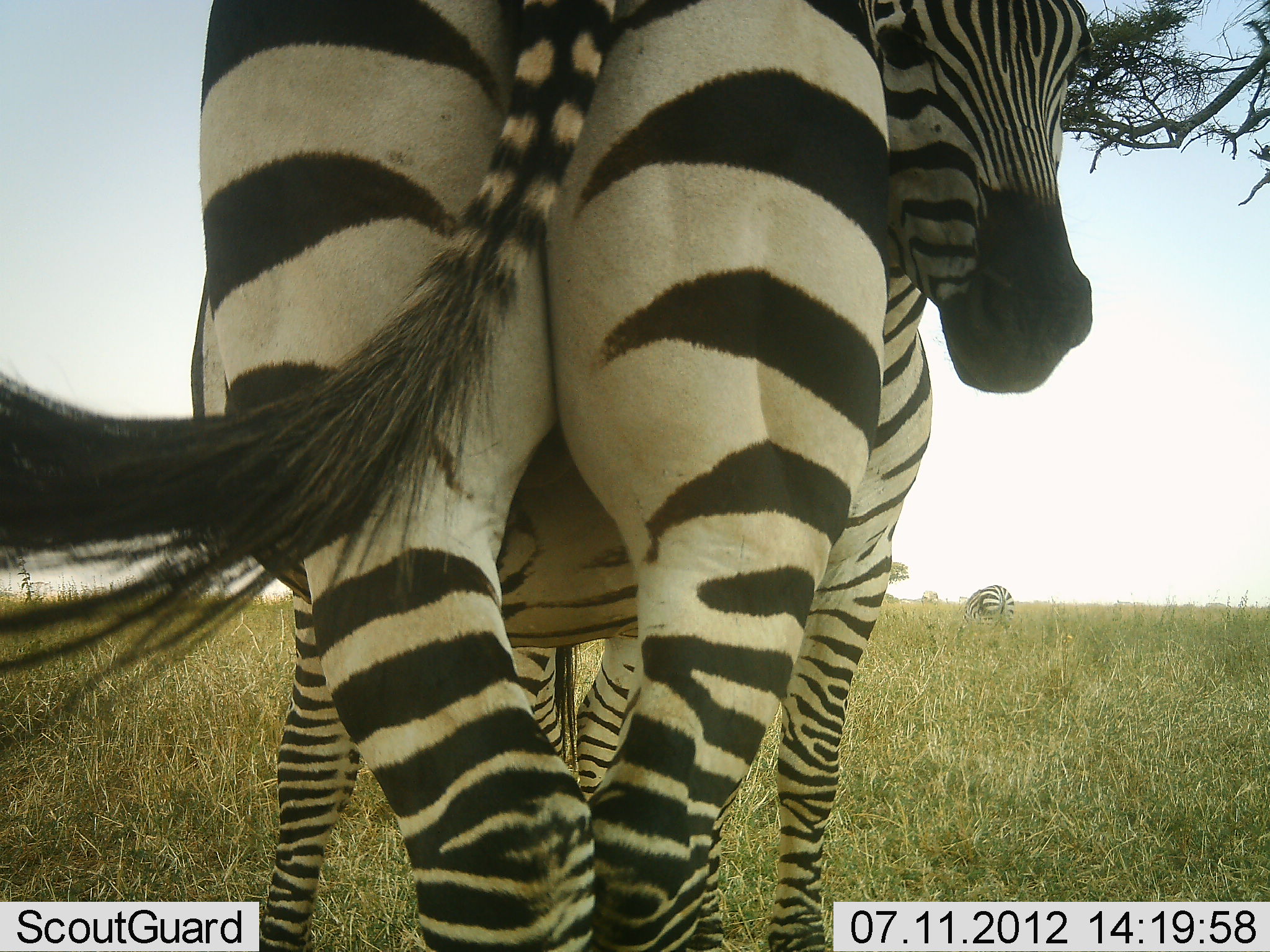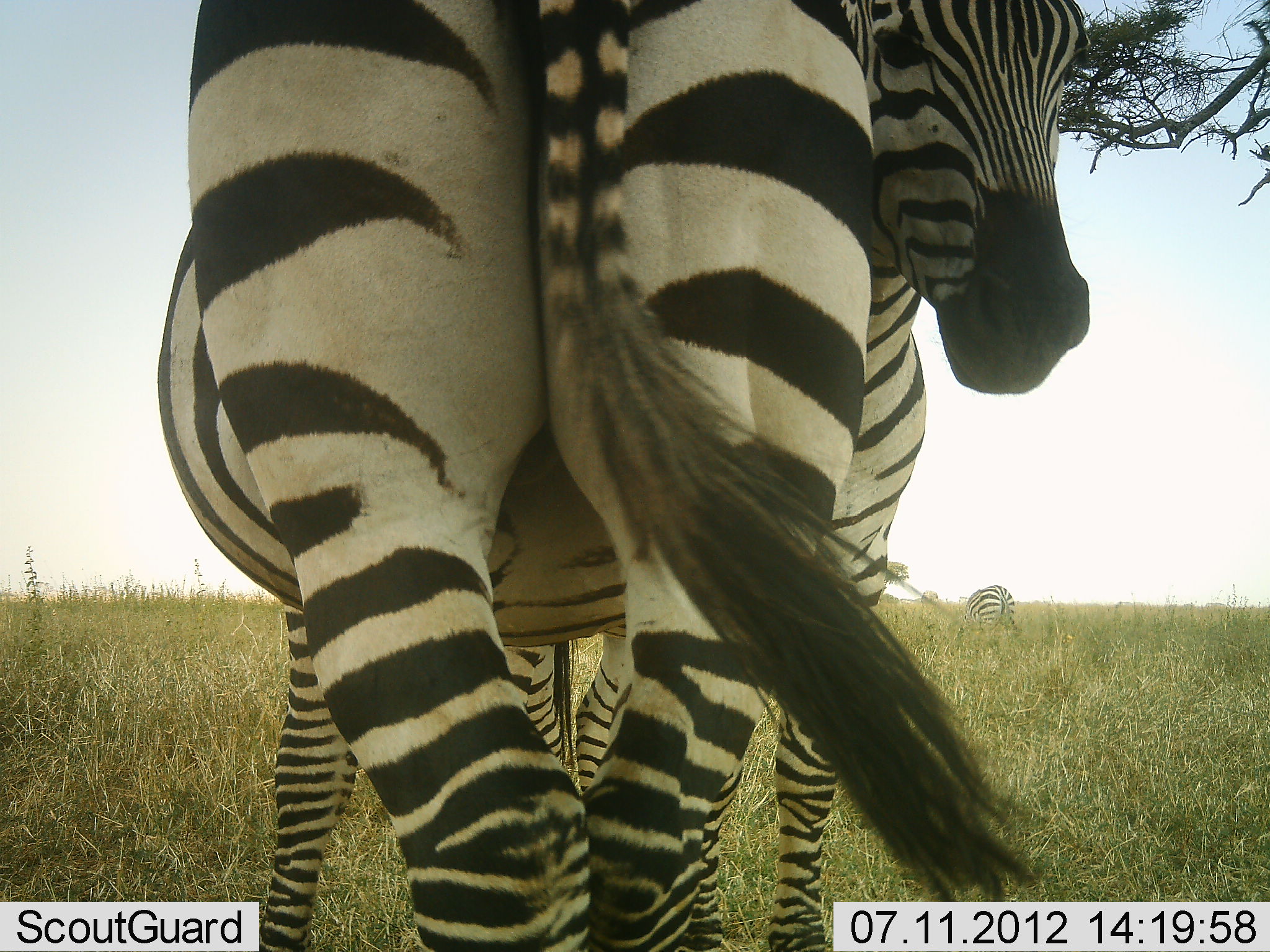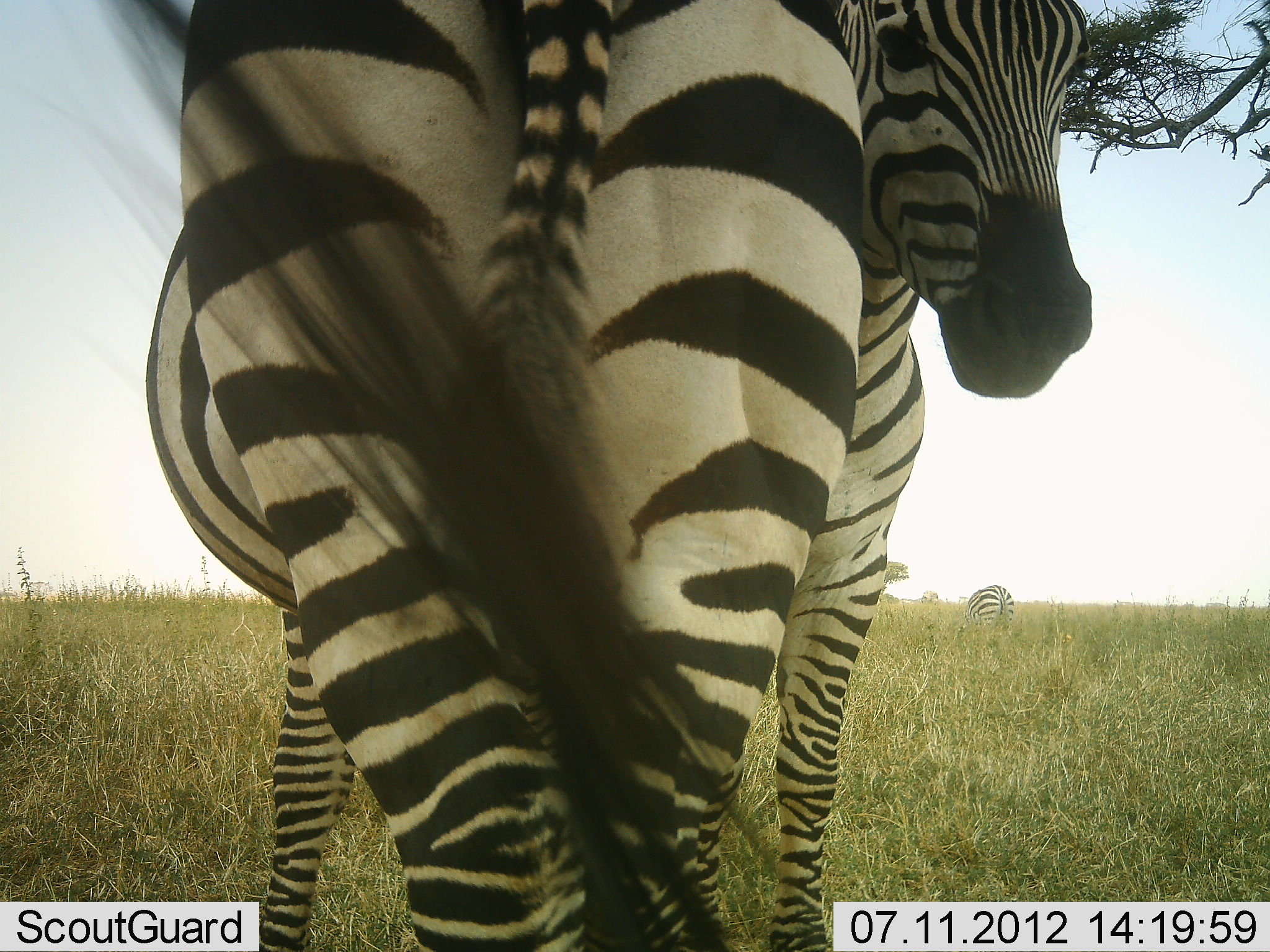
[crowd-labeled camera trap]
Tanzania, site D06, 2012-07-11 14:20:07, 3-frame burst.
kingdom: Animalia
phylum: Chordata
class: Mammalia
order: Perissodactyla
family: Equidae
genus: Equus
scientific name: Equus quagga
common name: plains zebra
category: zebra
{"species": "zebra (plains zebra) (Equus quagga)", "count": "3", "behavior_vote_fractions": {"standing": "100%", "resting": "0%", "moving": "0%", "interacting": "10%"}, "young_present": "0%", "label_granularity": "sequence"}